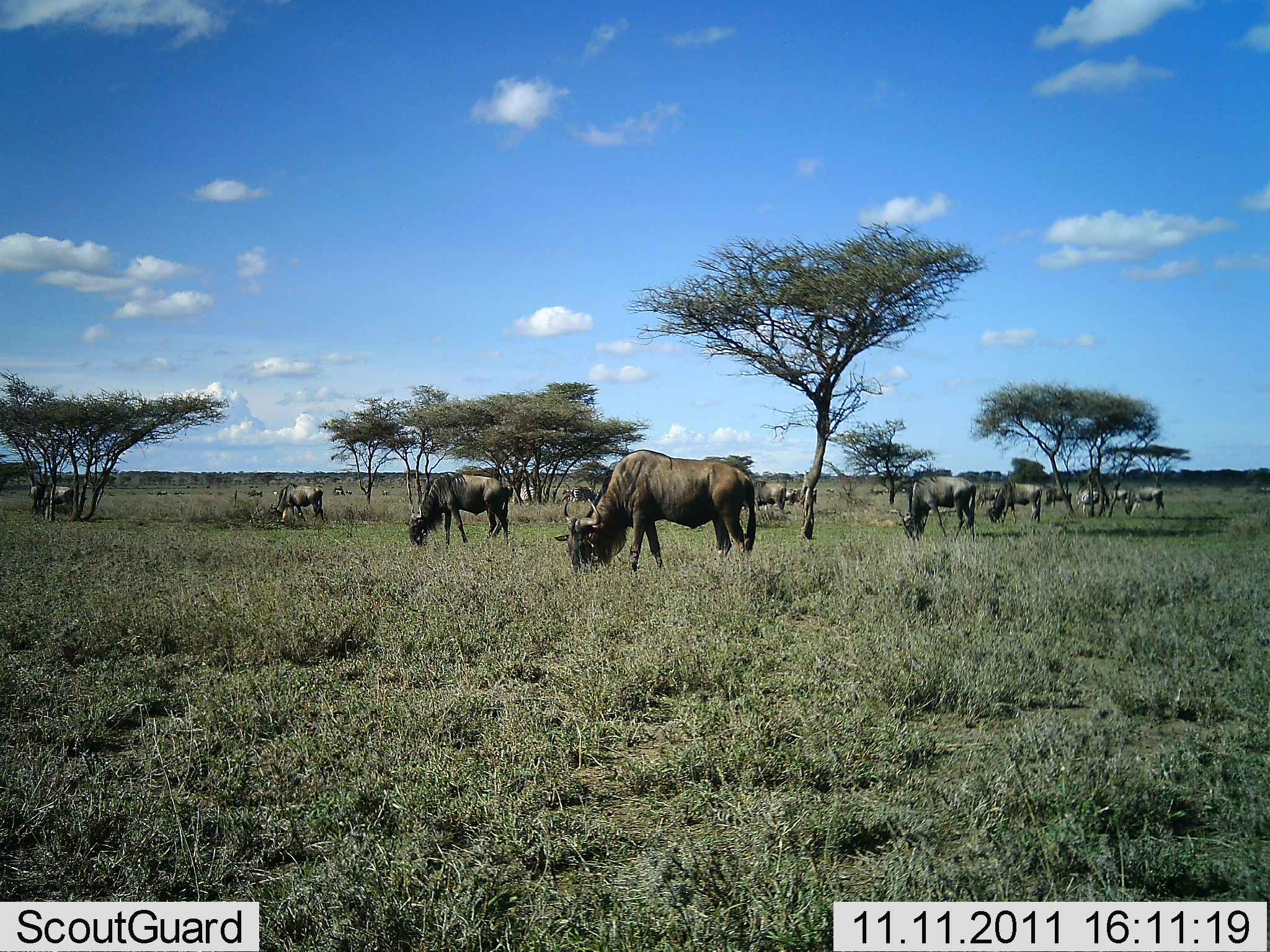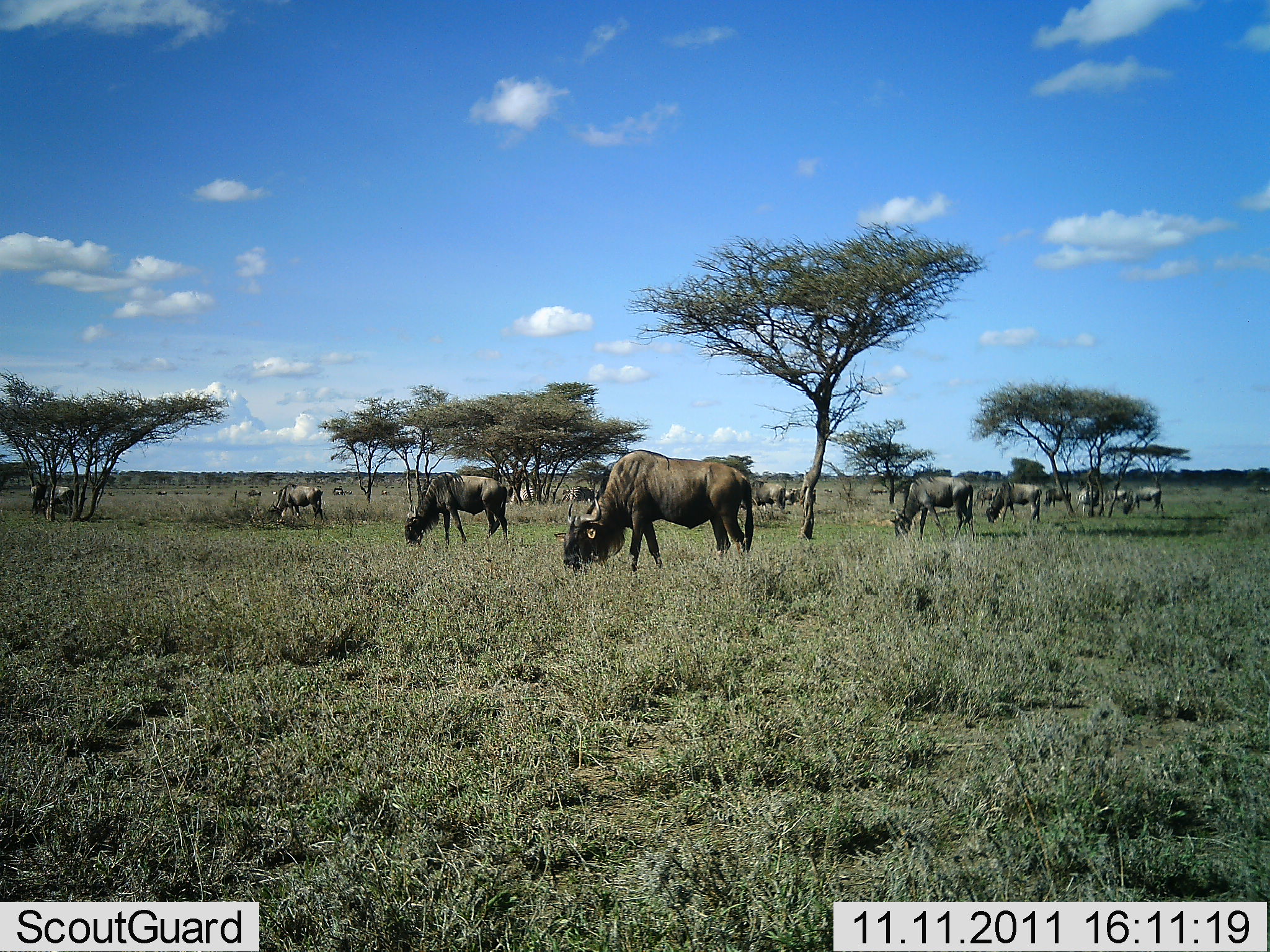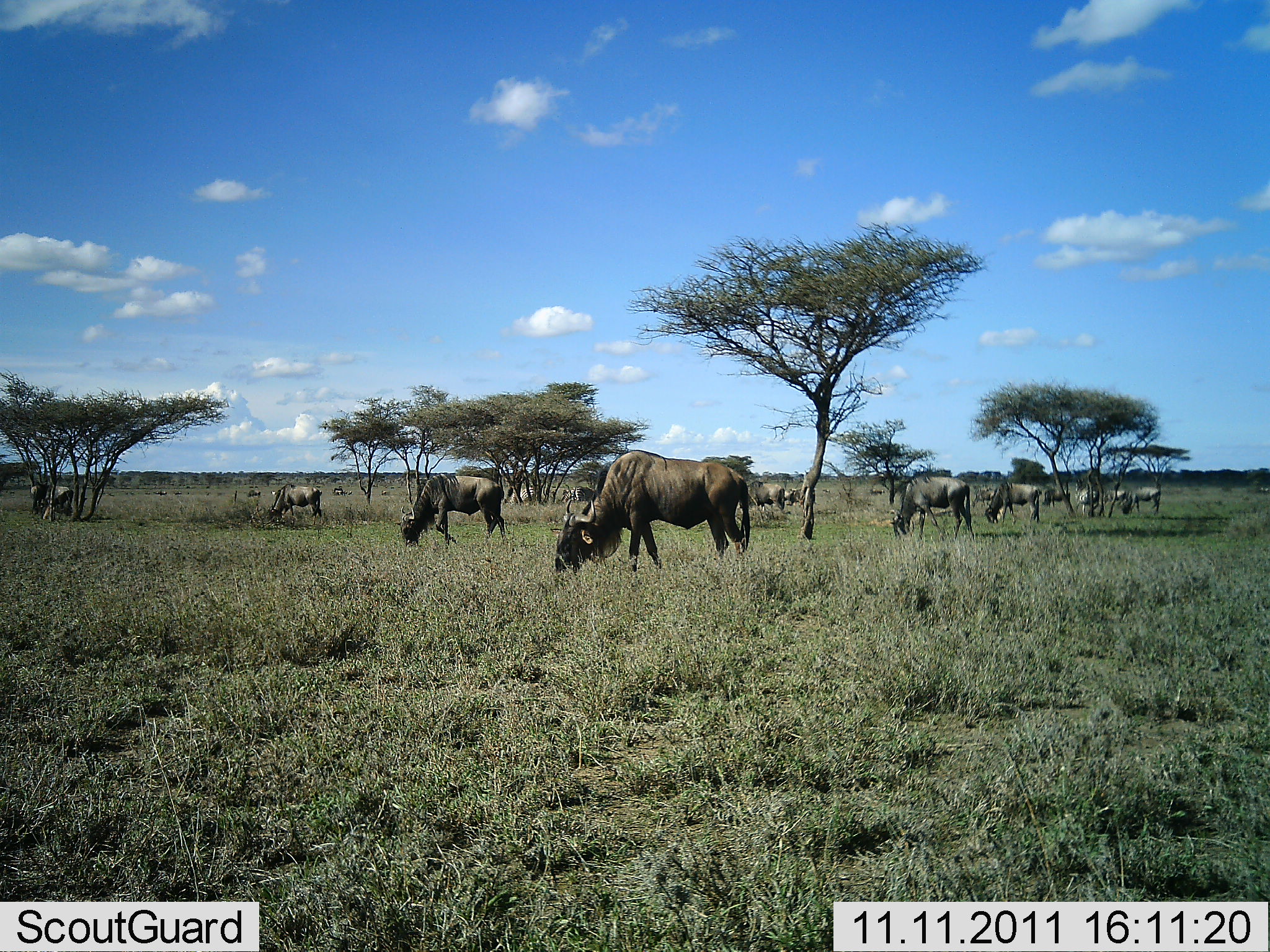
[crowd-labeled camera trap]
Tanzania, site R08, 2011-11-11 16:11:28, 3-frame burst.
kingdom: Animalia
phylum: Chordata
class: Mammalia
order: Artiodactyla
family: Bovidae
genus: Connochaetes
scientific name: Connochaetes taurinus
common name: blue wildebeest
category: wildebeest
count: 11-50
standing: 27%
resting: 0%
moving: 0%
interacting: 0%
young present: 0%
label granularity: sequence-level